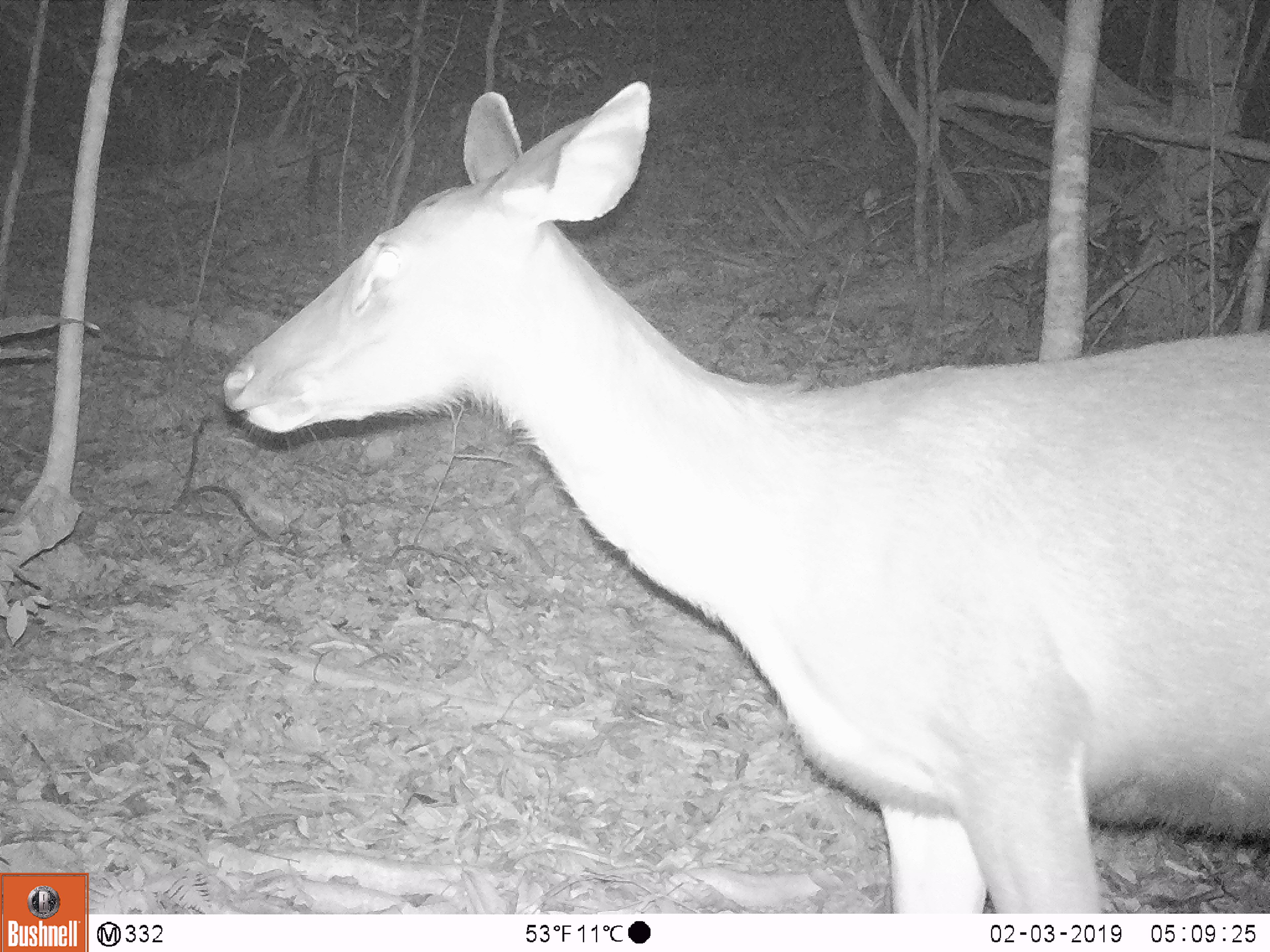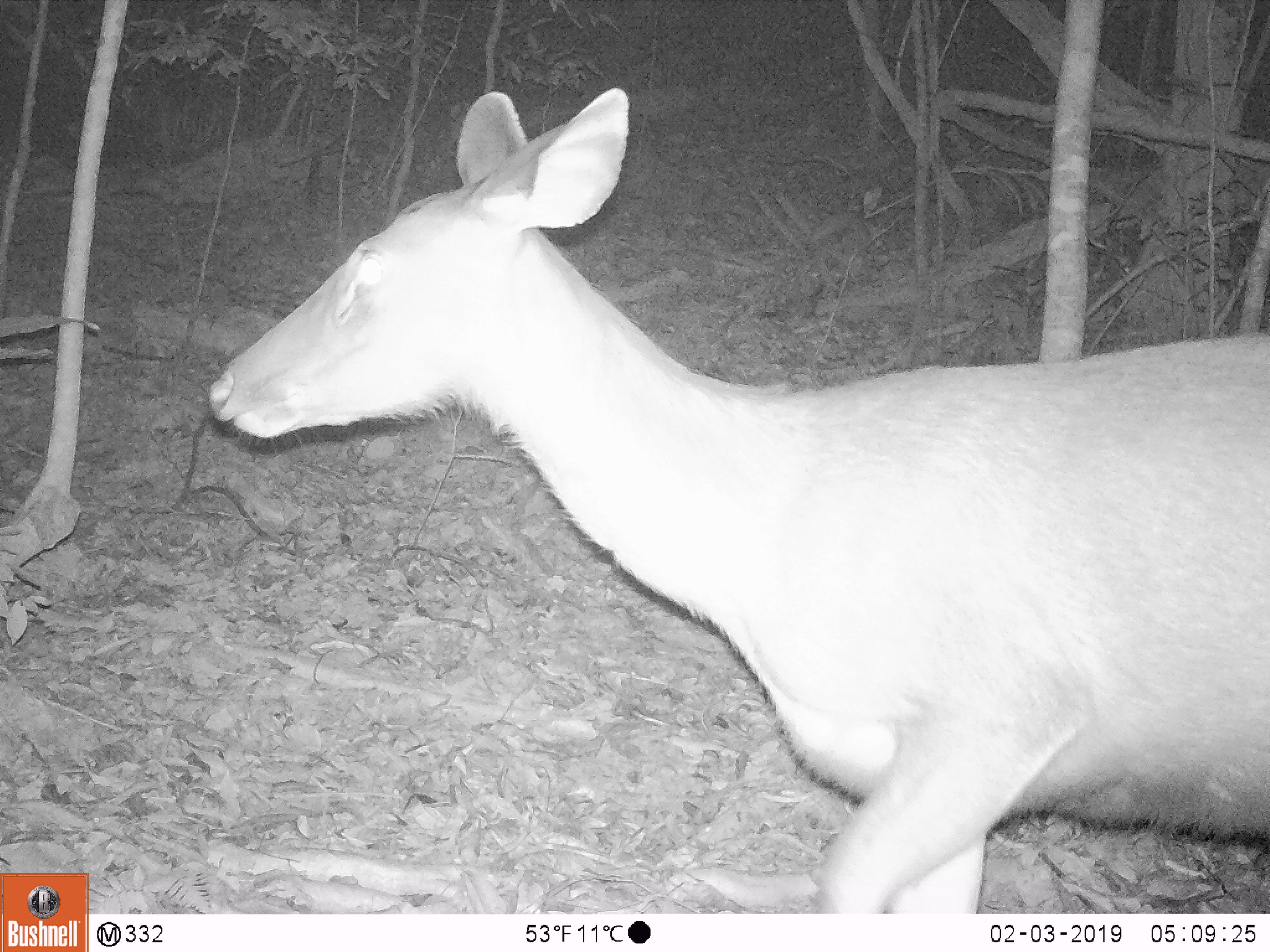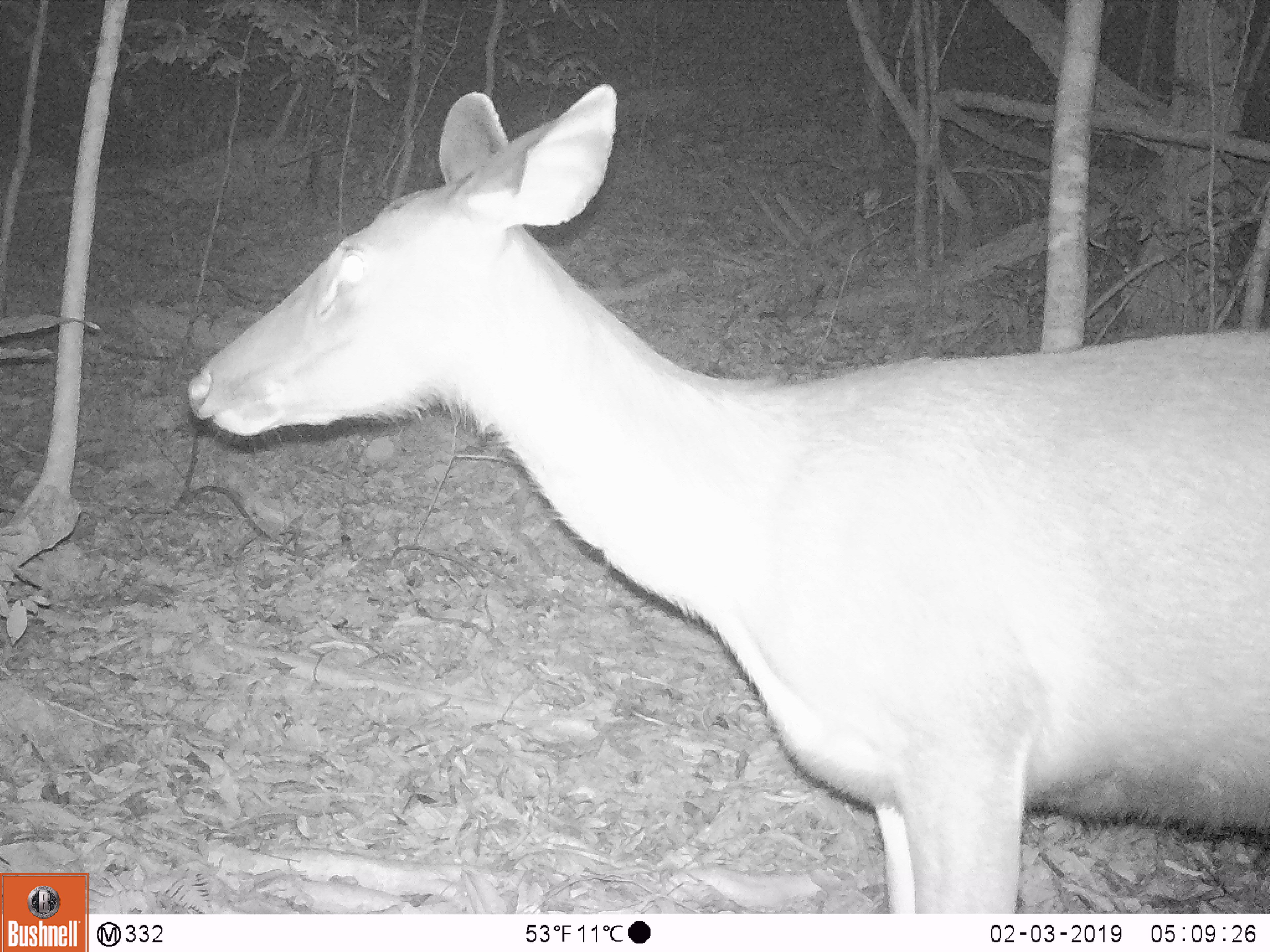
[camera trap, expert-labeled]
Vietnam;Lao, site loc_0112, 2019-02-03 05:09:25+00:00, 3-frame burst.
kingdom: Animalia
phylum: Chordata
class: Mammalia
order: Artiodactyla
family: Cervidae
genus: Rusa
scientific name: Rusa unicolor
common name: sambar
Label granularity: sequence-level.